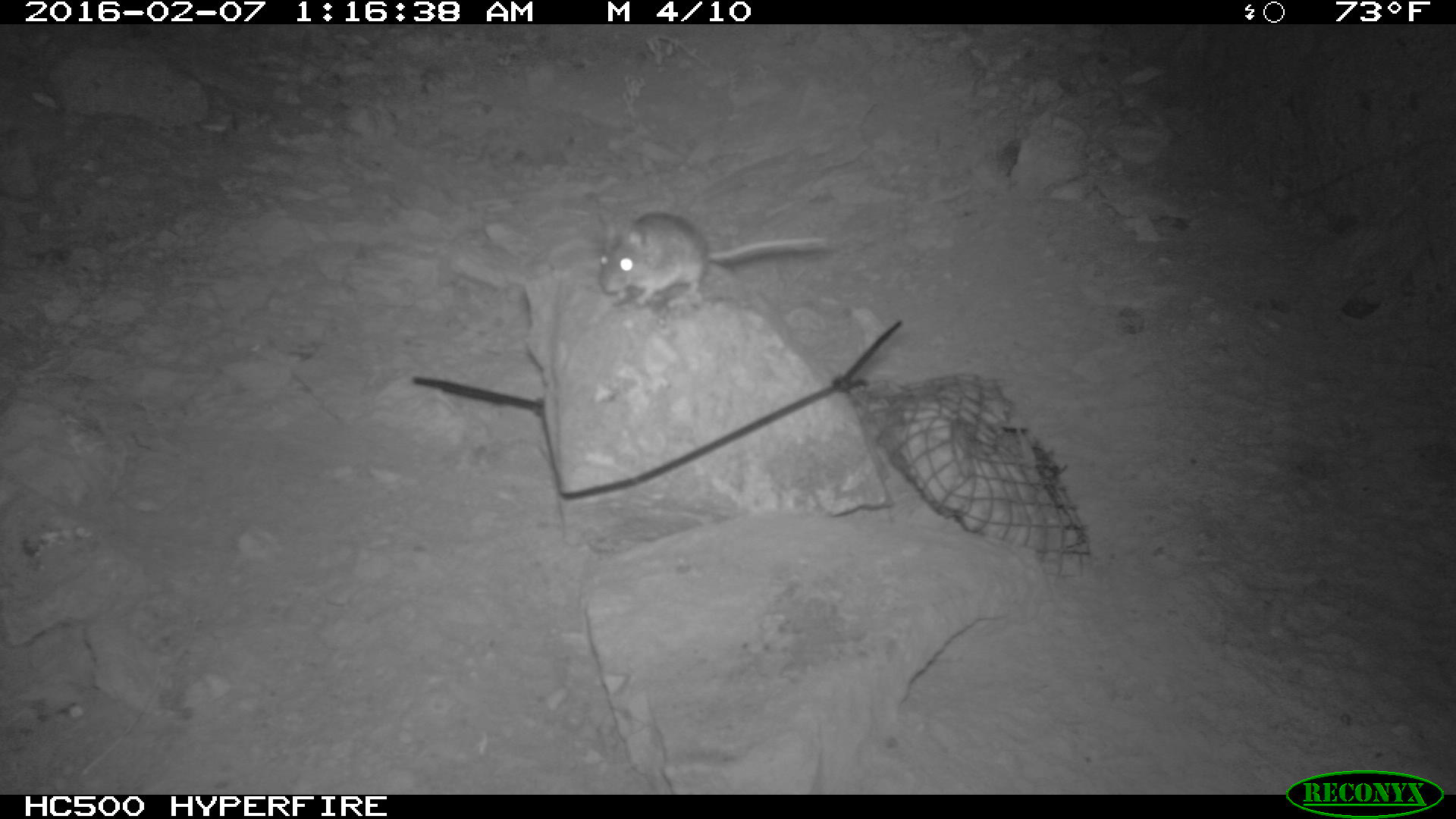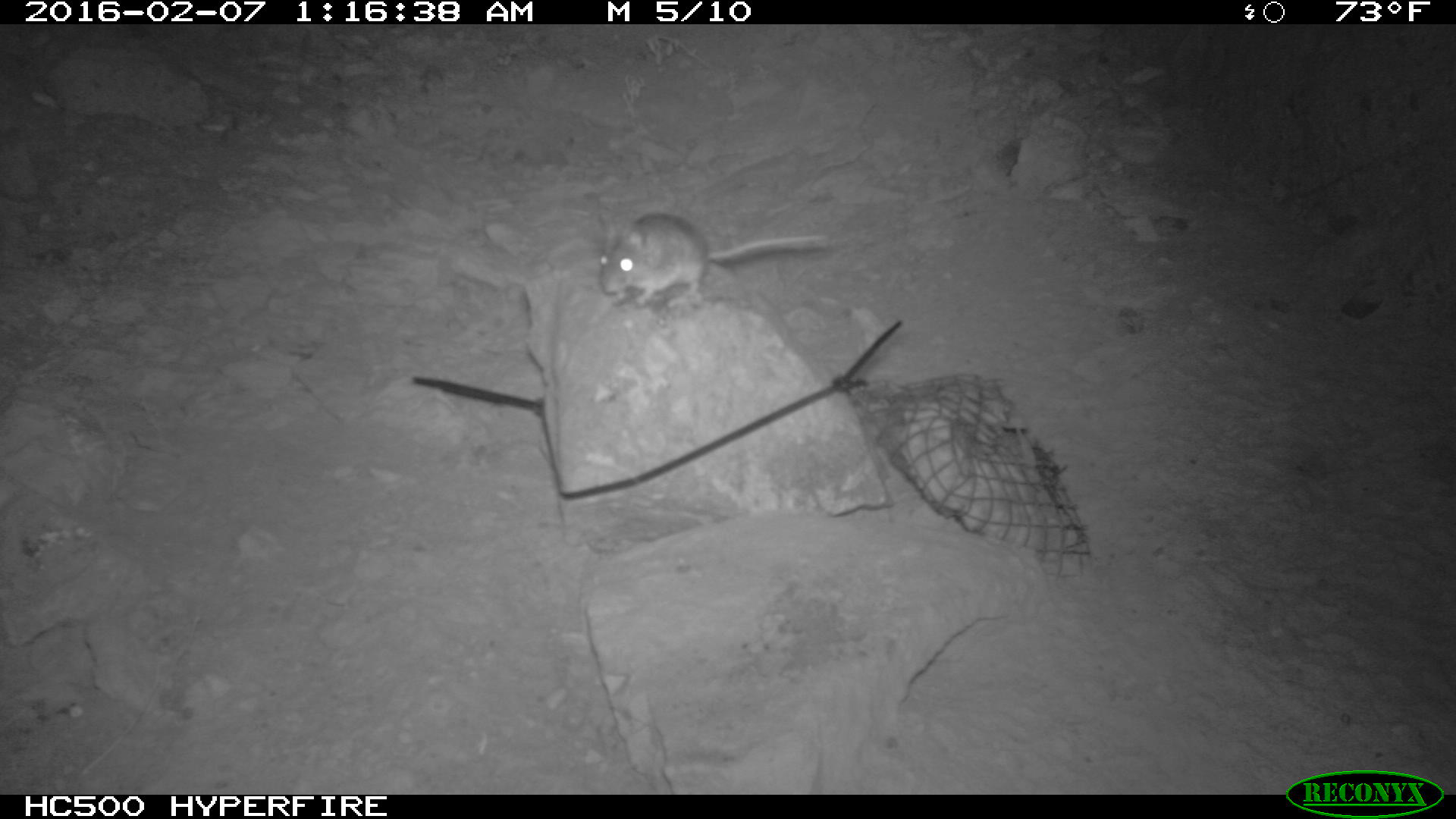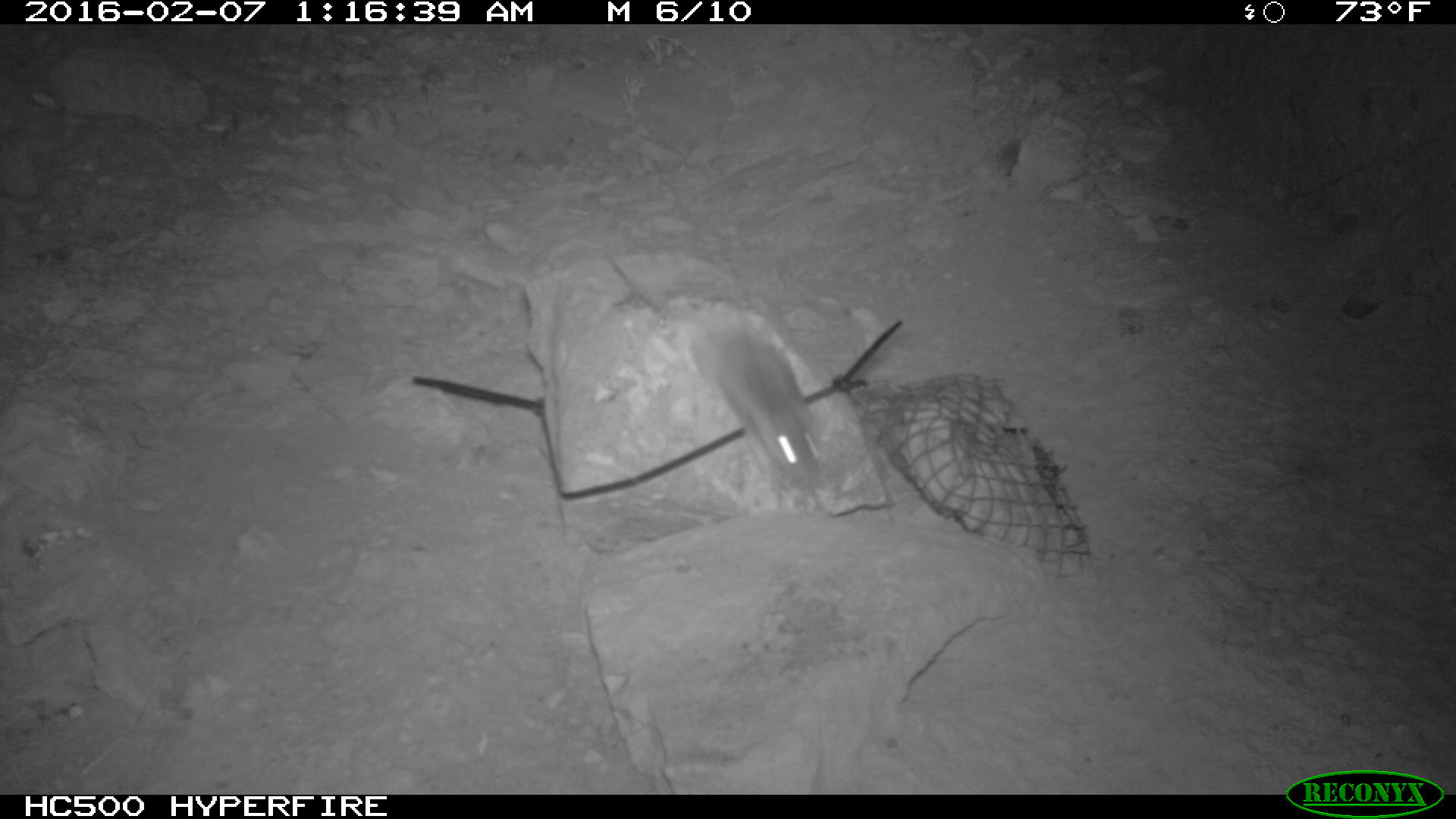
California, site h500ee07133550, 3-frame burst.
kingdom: Animalia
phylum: Chordata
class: Mammalia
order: Rodentia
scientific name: Rodentia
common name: rodent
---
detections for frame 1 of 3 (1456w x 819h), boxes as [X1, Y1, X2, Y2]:
rodent: [595, 199, 846, 312]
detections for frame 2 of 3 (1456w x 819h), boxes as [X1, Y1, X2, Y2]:
rodent: [597, 212, 827, 306]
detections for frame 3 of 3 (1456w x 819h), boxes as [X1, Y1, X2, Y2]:
rodent: [607, 255, 829, 492]